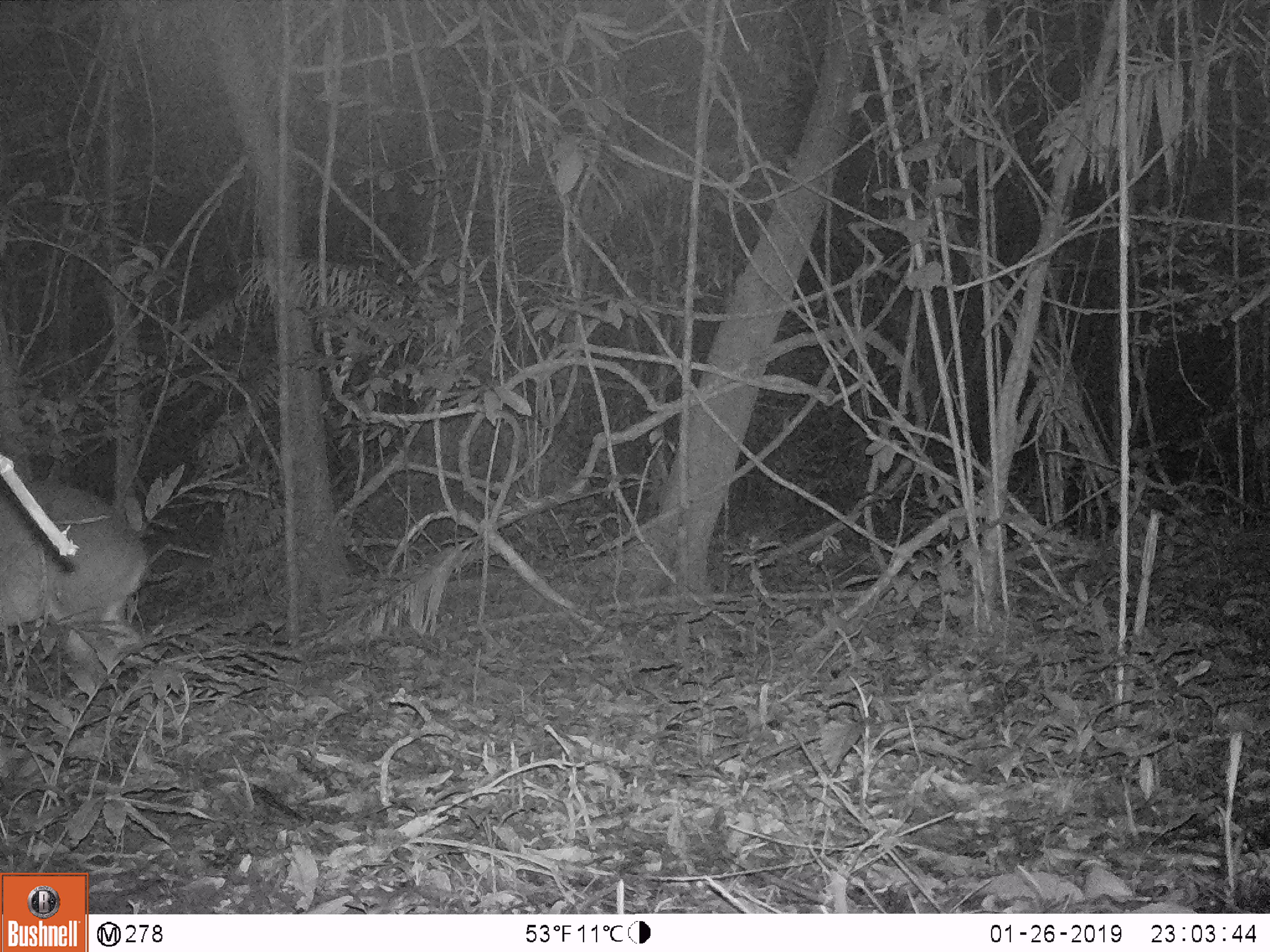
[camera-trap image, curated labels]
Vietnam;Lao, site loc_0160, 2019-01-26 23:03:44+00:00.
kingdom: Animalia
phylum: Chordata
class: Mammalia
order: Artiodactyla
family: Cervidae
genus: Muntiacus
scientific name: Muntiacus vuquangensis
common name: large-antlered muntjac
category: large antlered muntjac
Large antlered muntjac (large-antlered muntjac) (Muntiacus vuquangensis). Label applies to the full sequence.